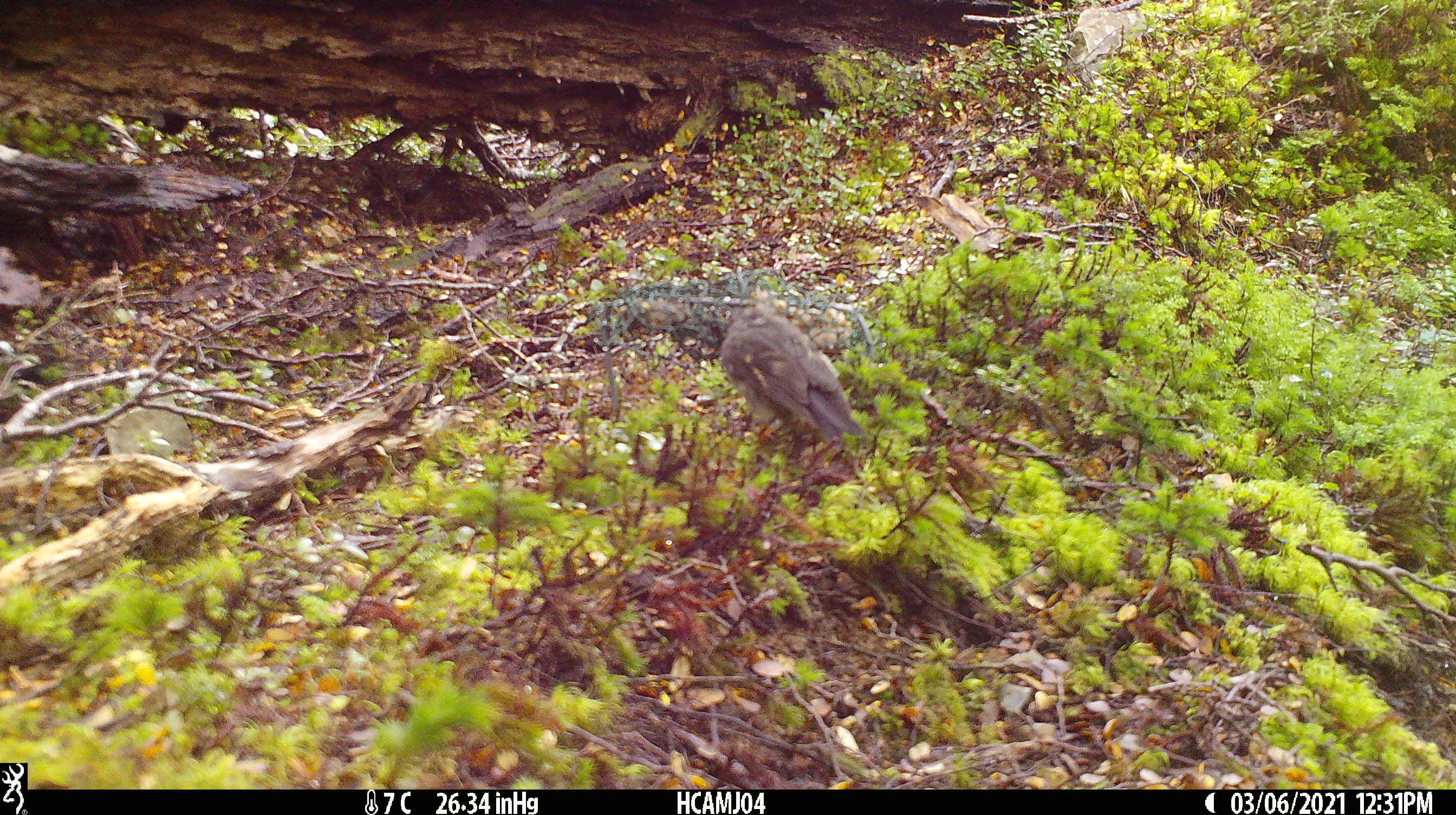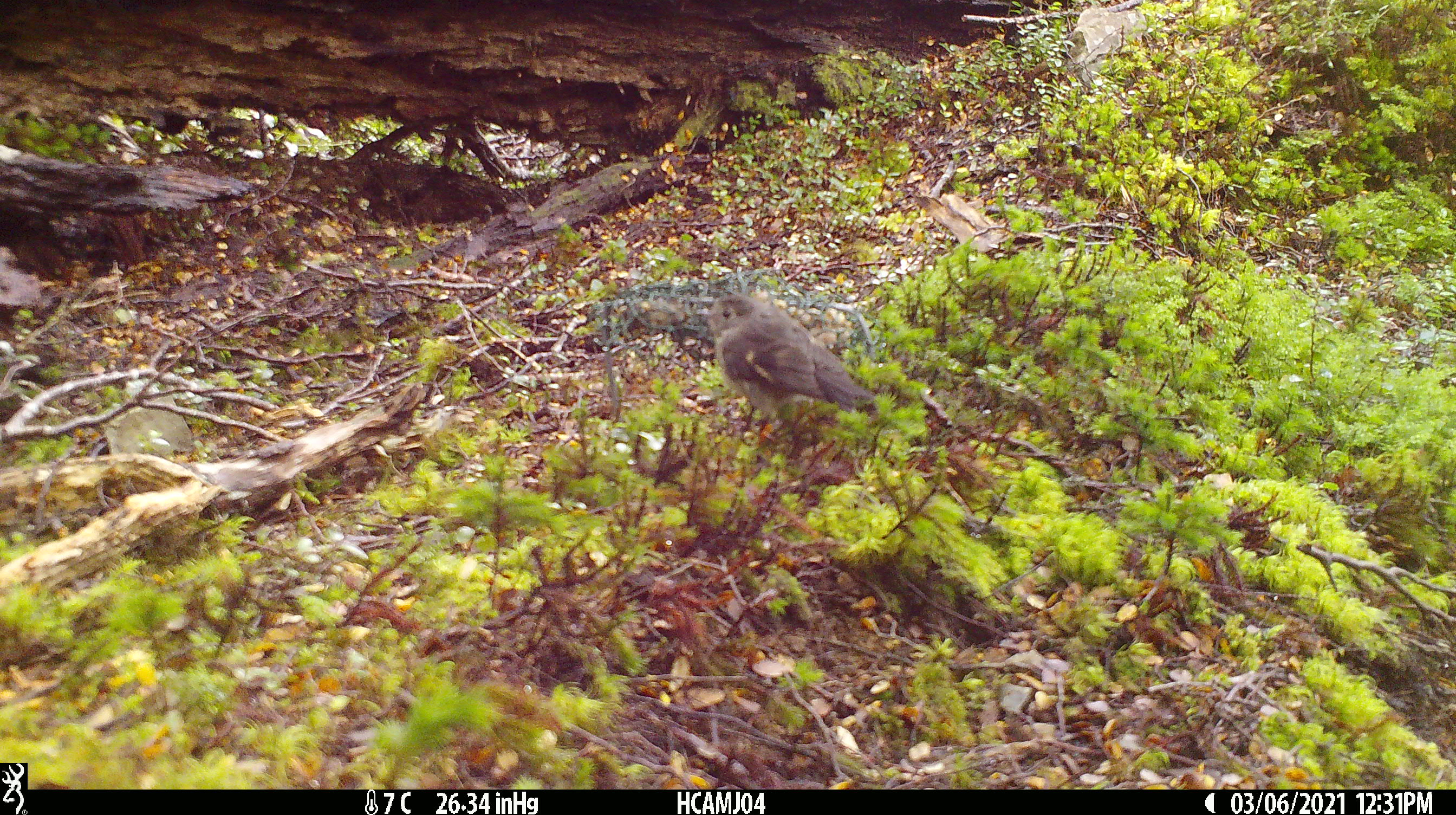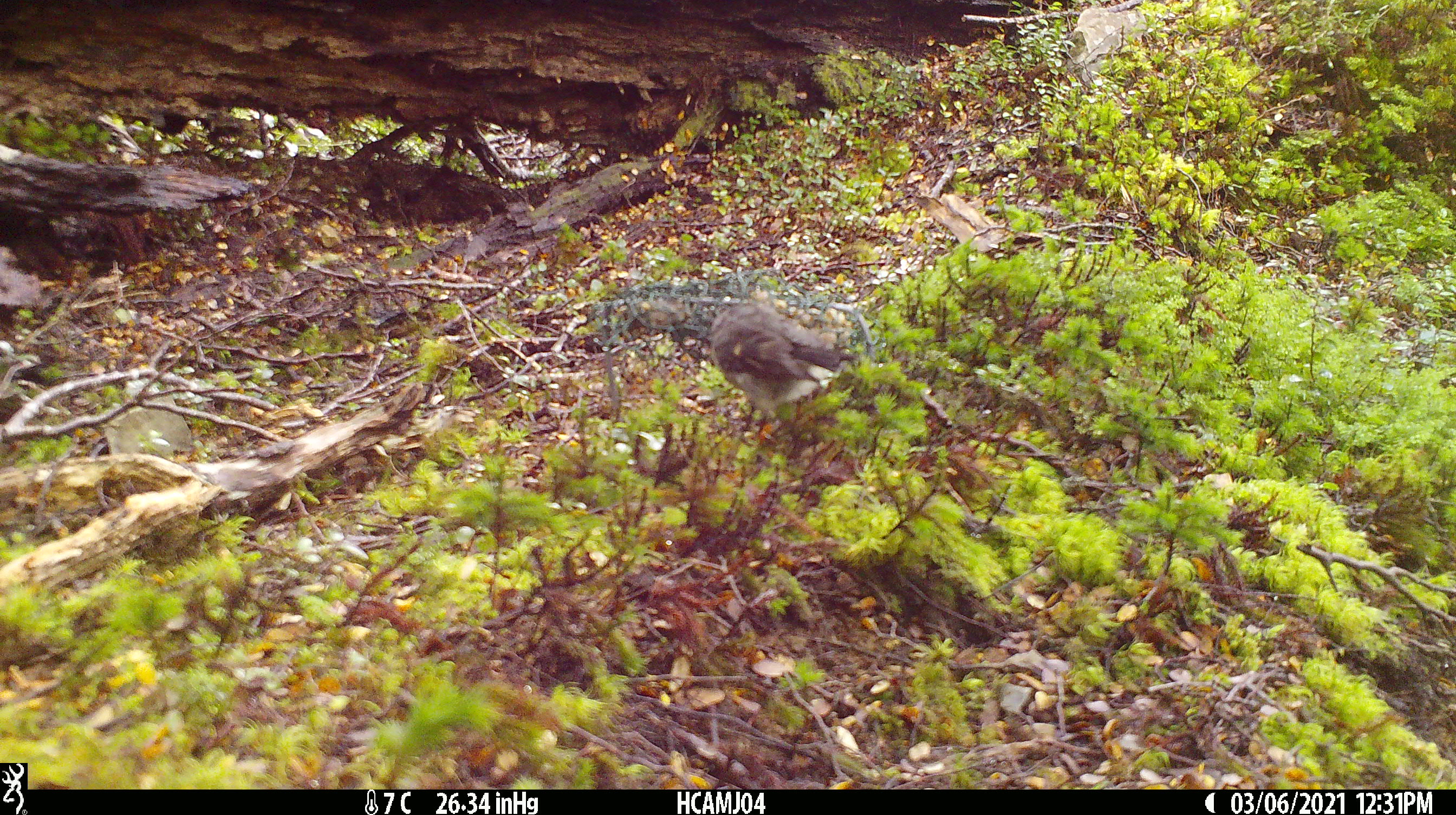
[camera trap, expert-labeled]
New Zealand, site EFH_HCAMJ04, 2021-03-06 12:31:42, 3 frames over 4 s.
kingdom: Animalia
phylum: Chordata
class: Aves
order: Passeriformes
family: Petroicidae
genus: Petroica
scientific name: Petroica macrocephala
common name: tomtit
Tomtit (Petroica macrocephala).